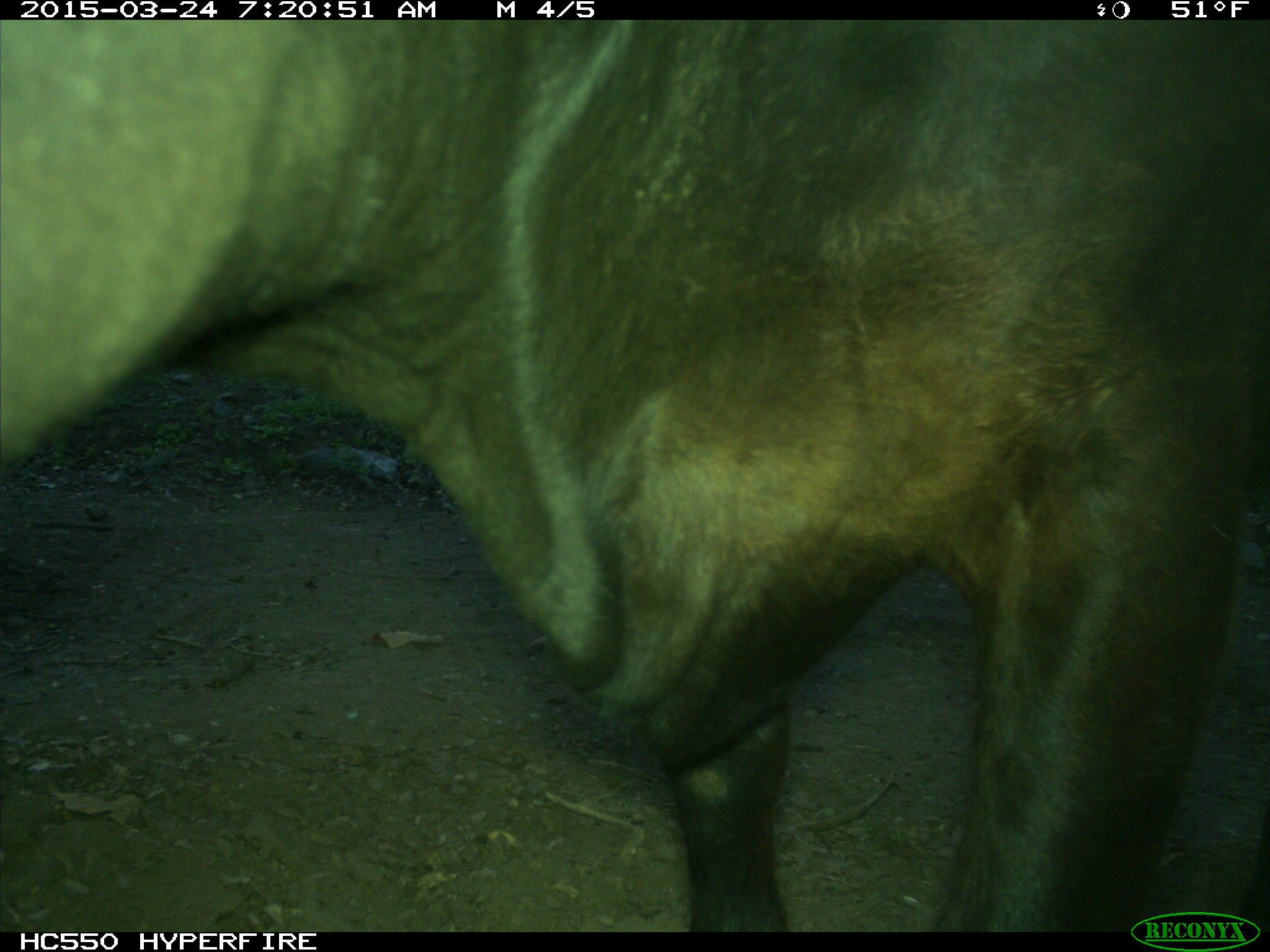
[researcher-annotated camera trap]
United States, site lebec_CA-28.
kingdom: Animalia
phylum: Chordata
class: Mammalia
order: Artiodactyla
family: Bovidae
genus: Bos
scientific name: Bos taurus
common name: domestic cow